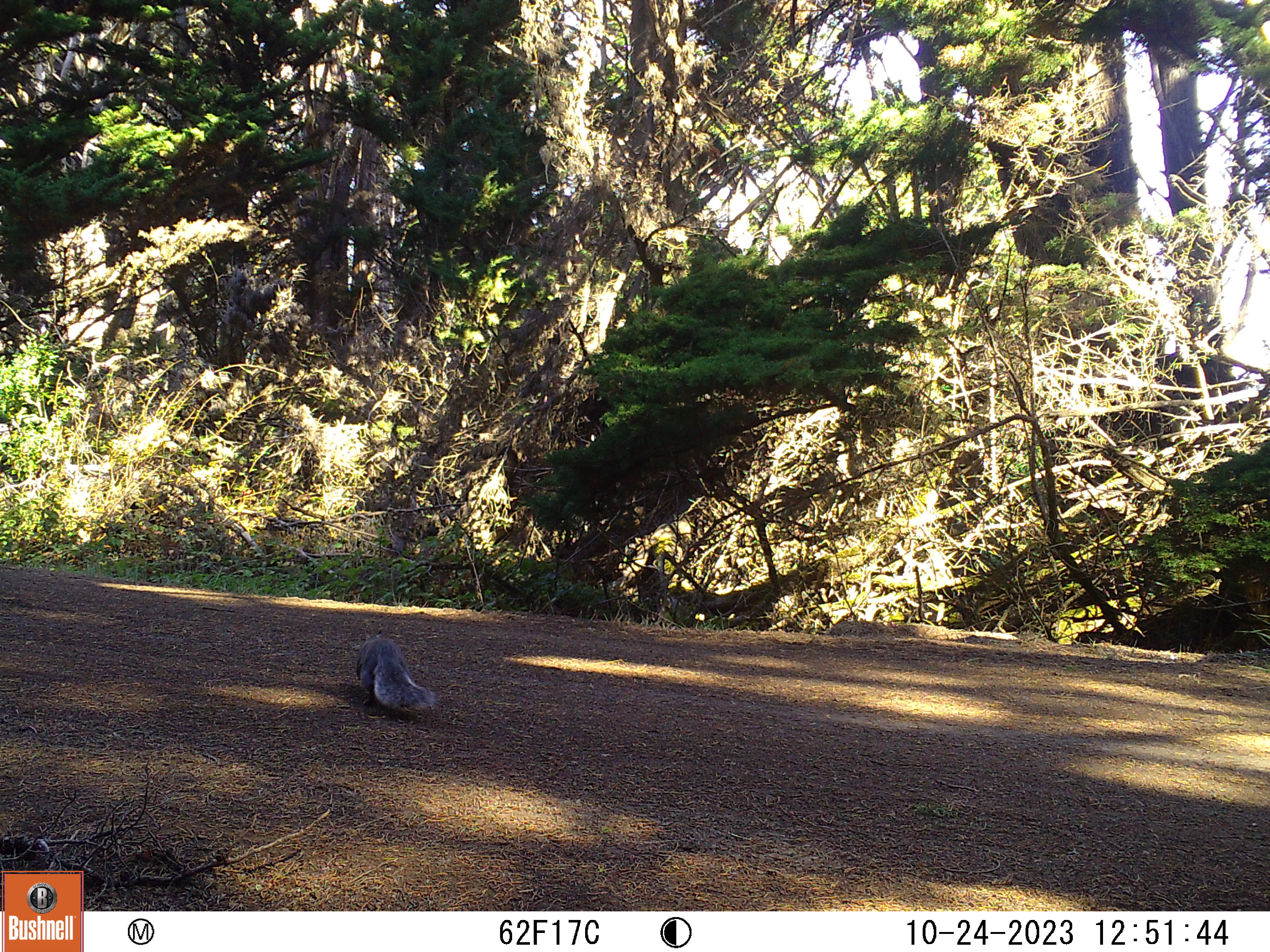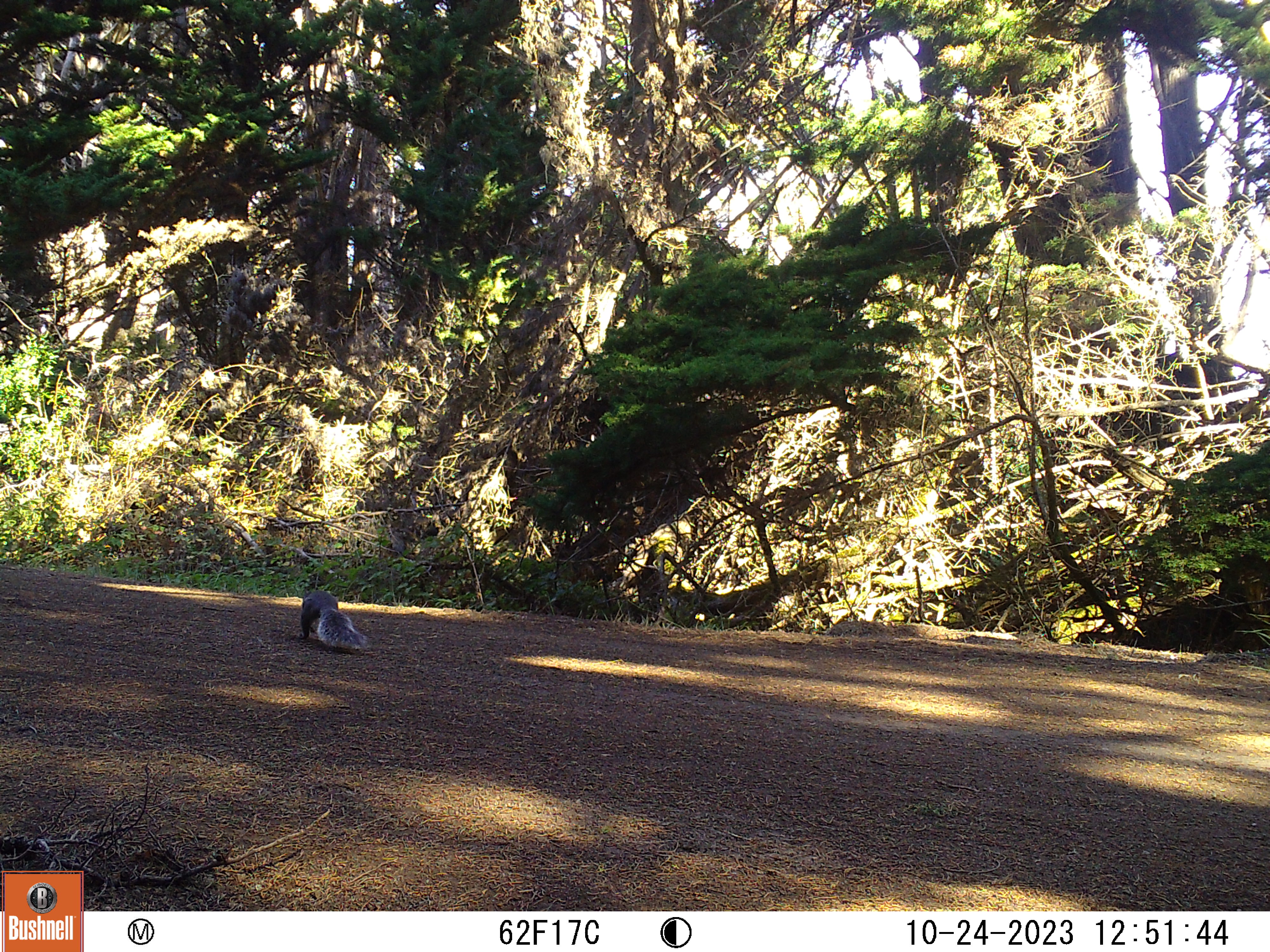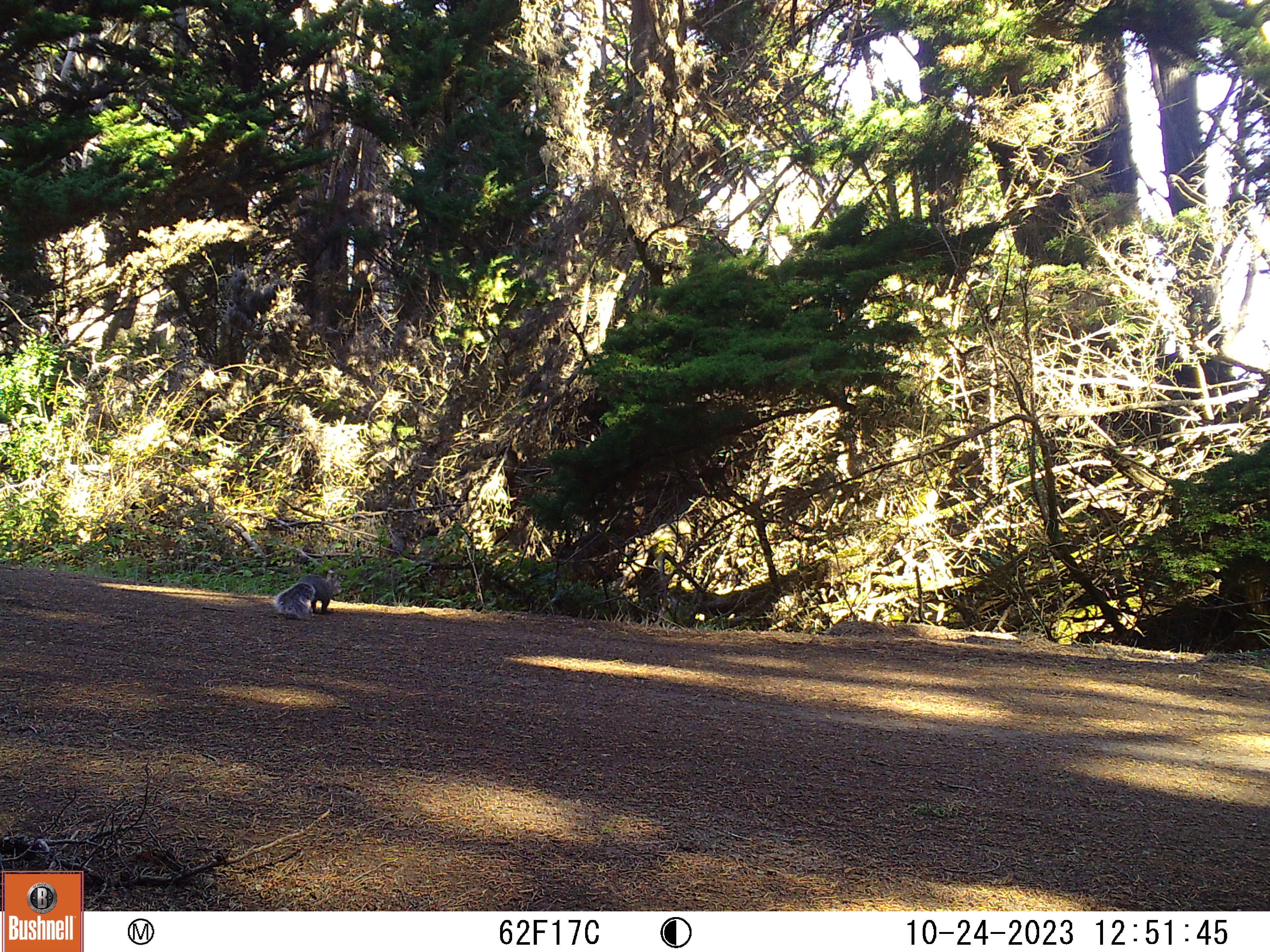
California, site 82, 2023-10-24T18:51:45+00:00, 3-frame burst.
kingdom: Animalia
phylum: Chordata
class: Mammalia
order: Rodentia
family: Sciuridae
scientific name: Sciuridae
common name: squirrel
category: unknown squirrel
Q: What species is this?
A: Unknown squirrel (squirrel) (Sciuridae).